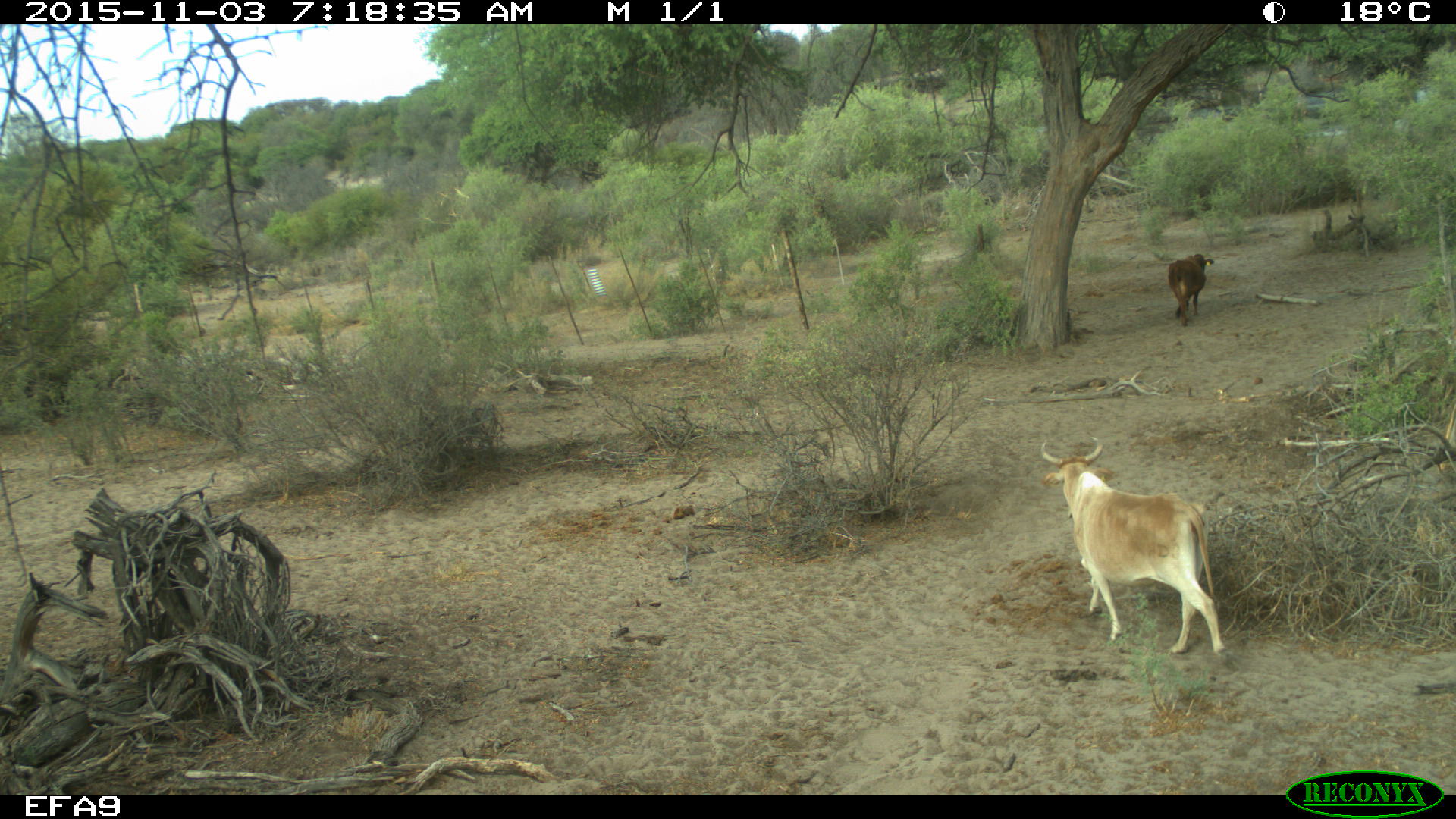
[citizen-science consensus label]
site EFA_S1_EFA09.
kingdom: Animalia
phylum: Chordata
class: Mammalia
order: Artiodactyla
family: Bovidae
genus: Bos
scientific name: Bos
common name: cattle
Cattle (Bos), count 2. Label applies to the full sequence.